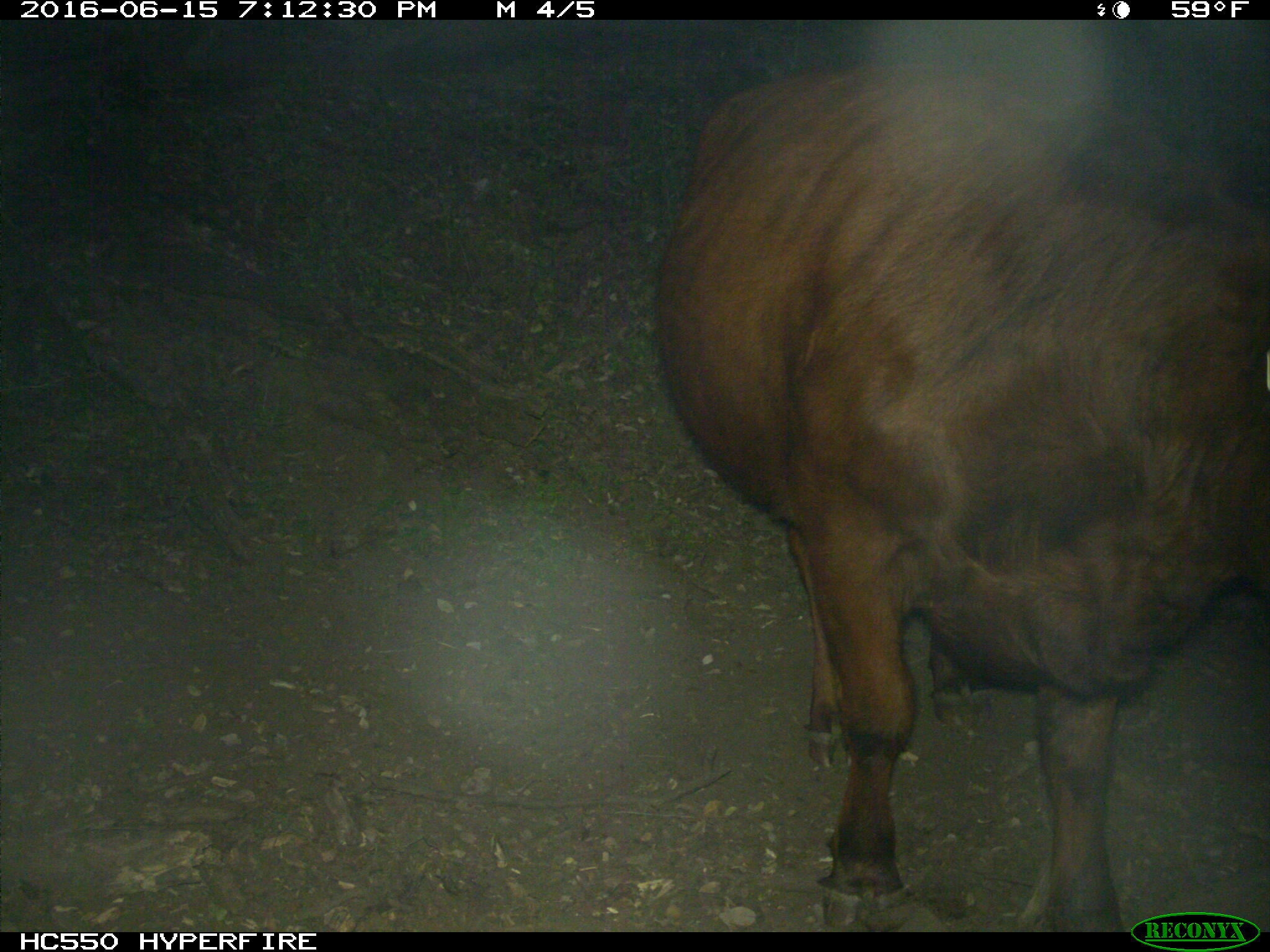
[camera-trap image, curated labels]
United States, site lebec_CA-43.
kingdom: Animalia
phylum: Chordata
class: Mammalia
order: Artiodactyla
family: Bovidae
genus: Bos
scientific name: Bos taurus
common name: domestic cow